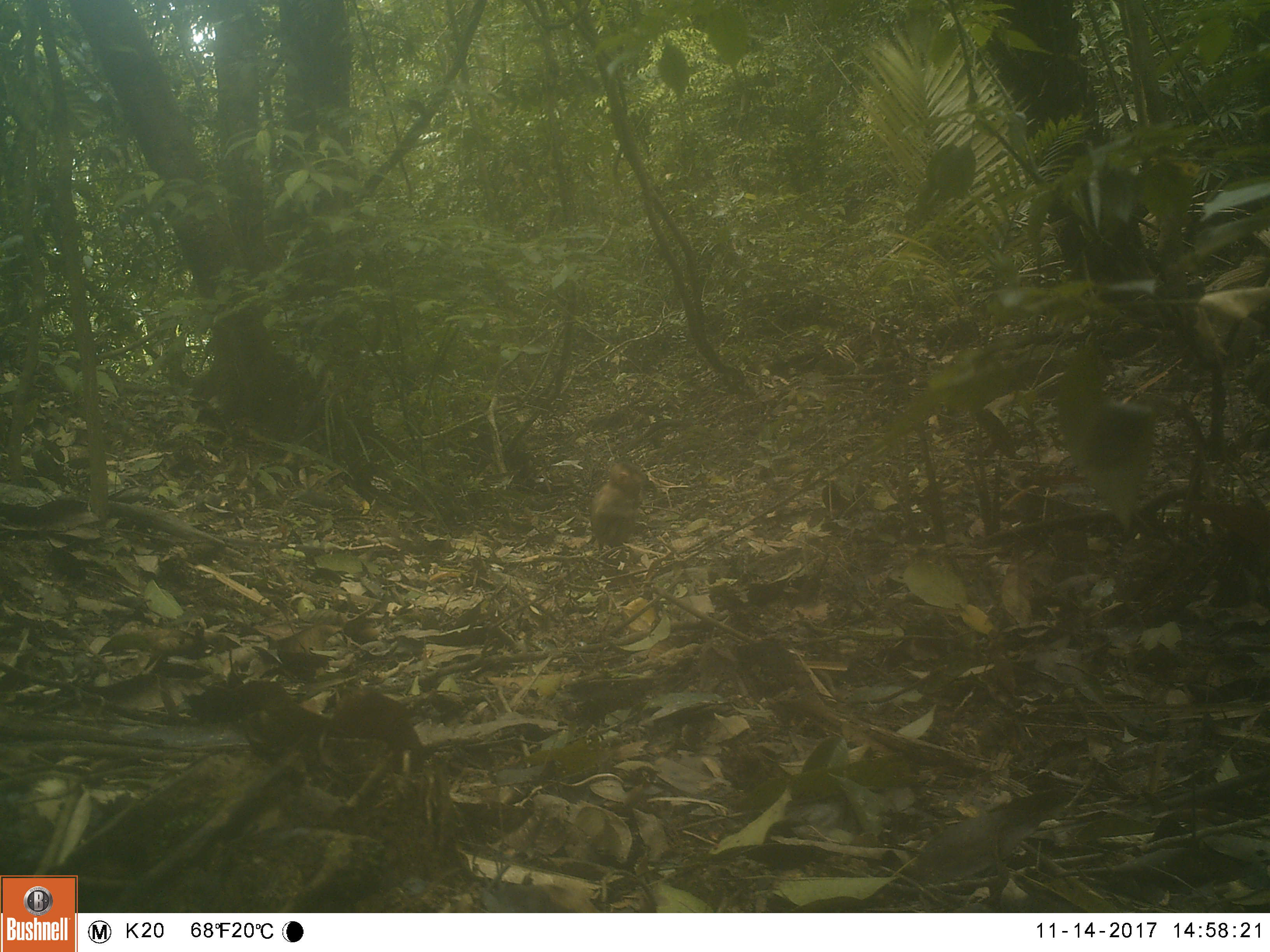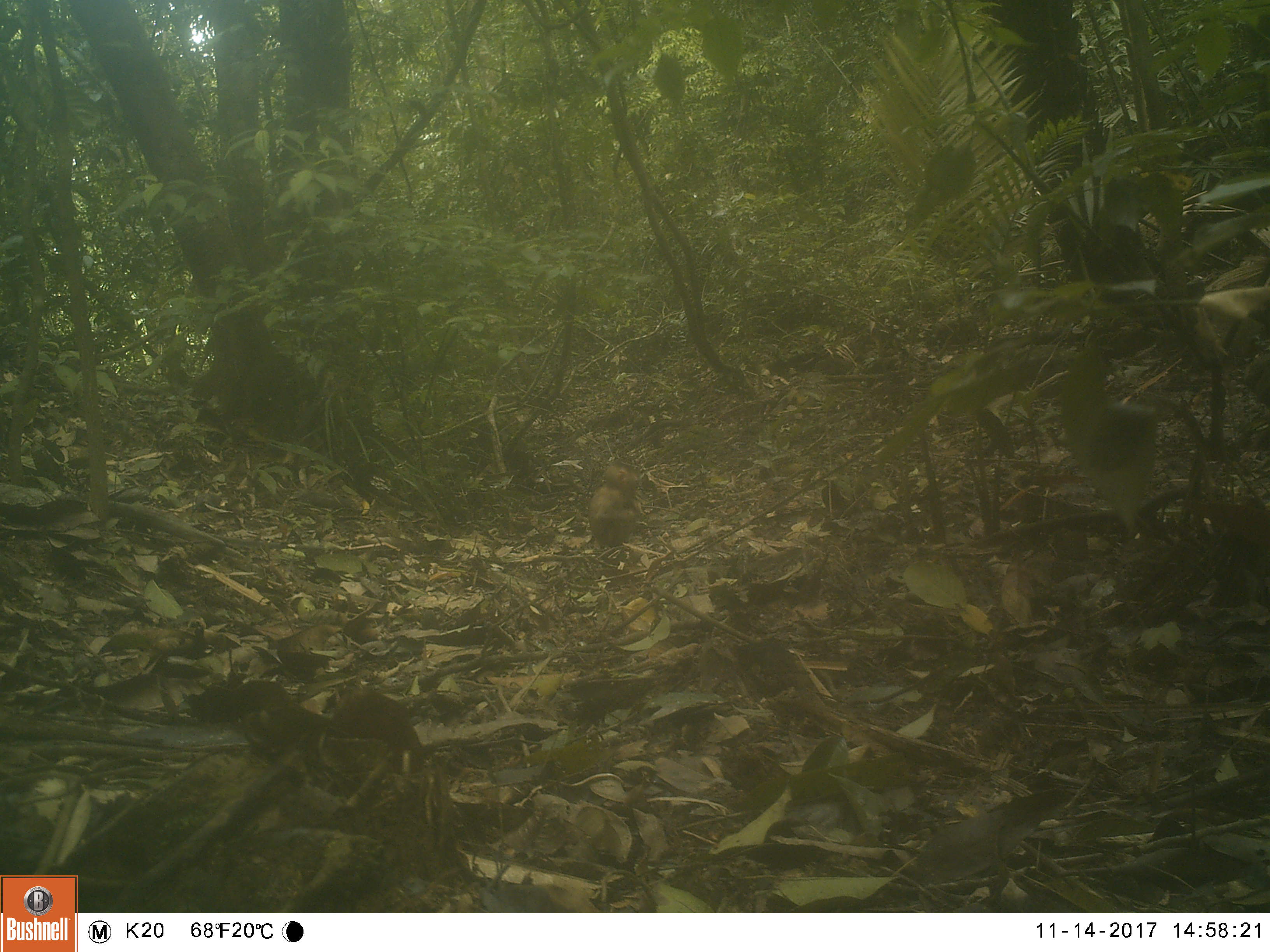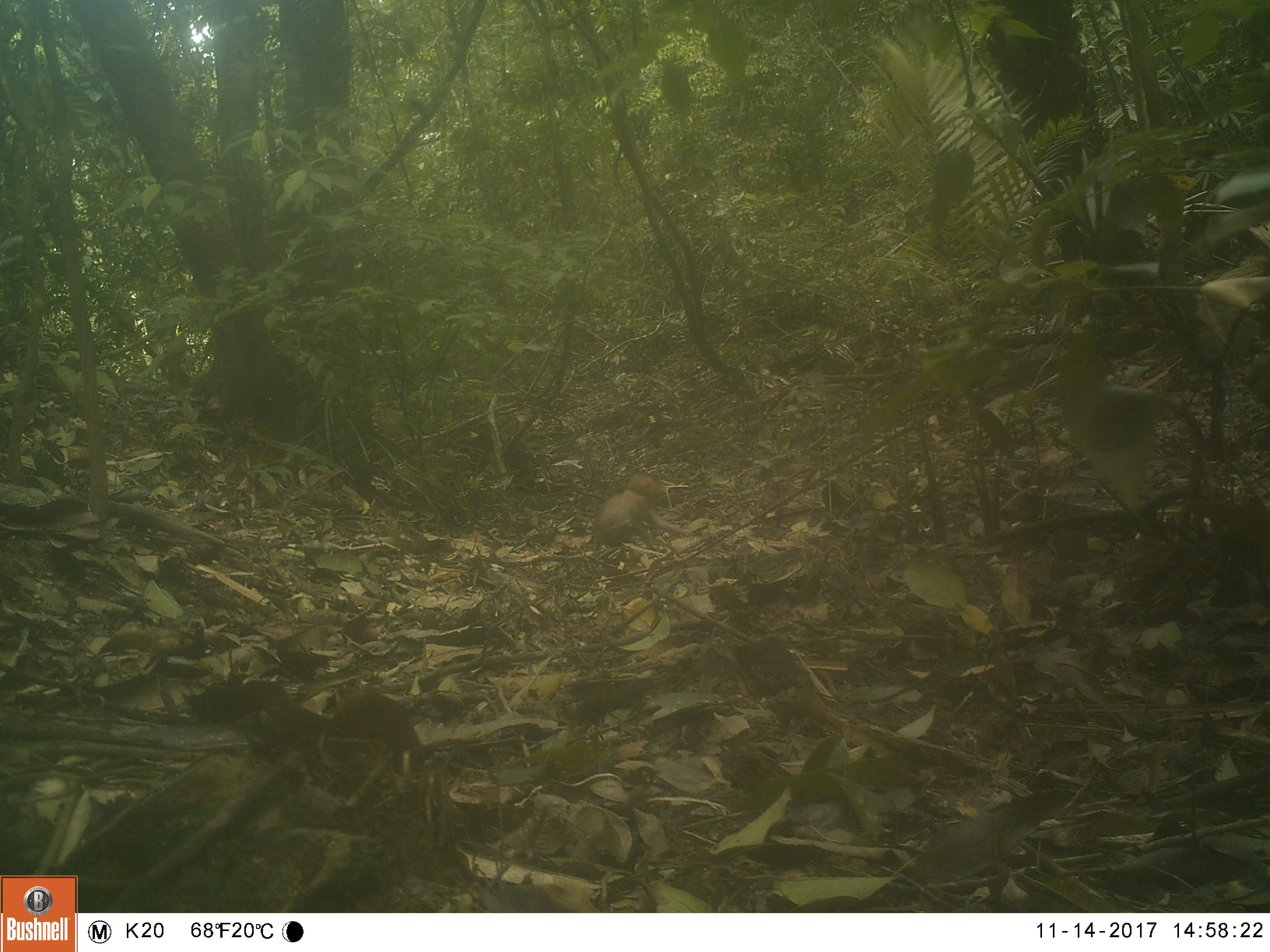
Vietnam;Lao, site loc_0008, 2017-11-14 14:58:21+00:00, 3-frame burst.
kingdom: Animalia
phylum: Chordata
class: Mammalia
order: Primates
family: Cercopithecidae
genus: Macaca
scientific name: Macaca nemestrina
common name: pig-tailed macaque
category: pig tailed macaque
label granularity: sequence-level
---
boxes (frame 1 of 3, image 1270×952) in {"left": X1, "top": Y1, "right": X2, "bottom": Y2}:
pig tailed macaque: {"left": 590, "top": 460, "right": 648, "bottom": 550}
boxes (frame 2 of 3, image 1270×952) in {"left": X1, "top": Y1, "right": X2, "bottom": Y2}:
pig tailed macaque: {"left": 588, "top": 463, "right": 640, "bottom": 547}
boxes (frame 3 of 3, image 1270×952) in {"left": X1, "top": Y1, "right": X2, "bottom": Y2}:
pig tailed macaque: {"left": 593, "top": 471, "right": 690, "bottom": 547}